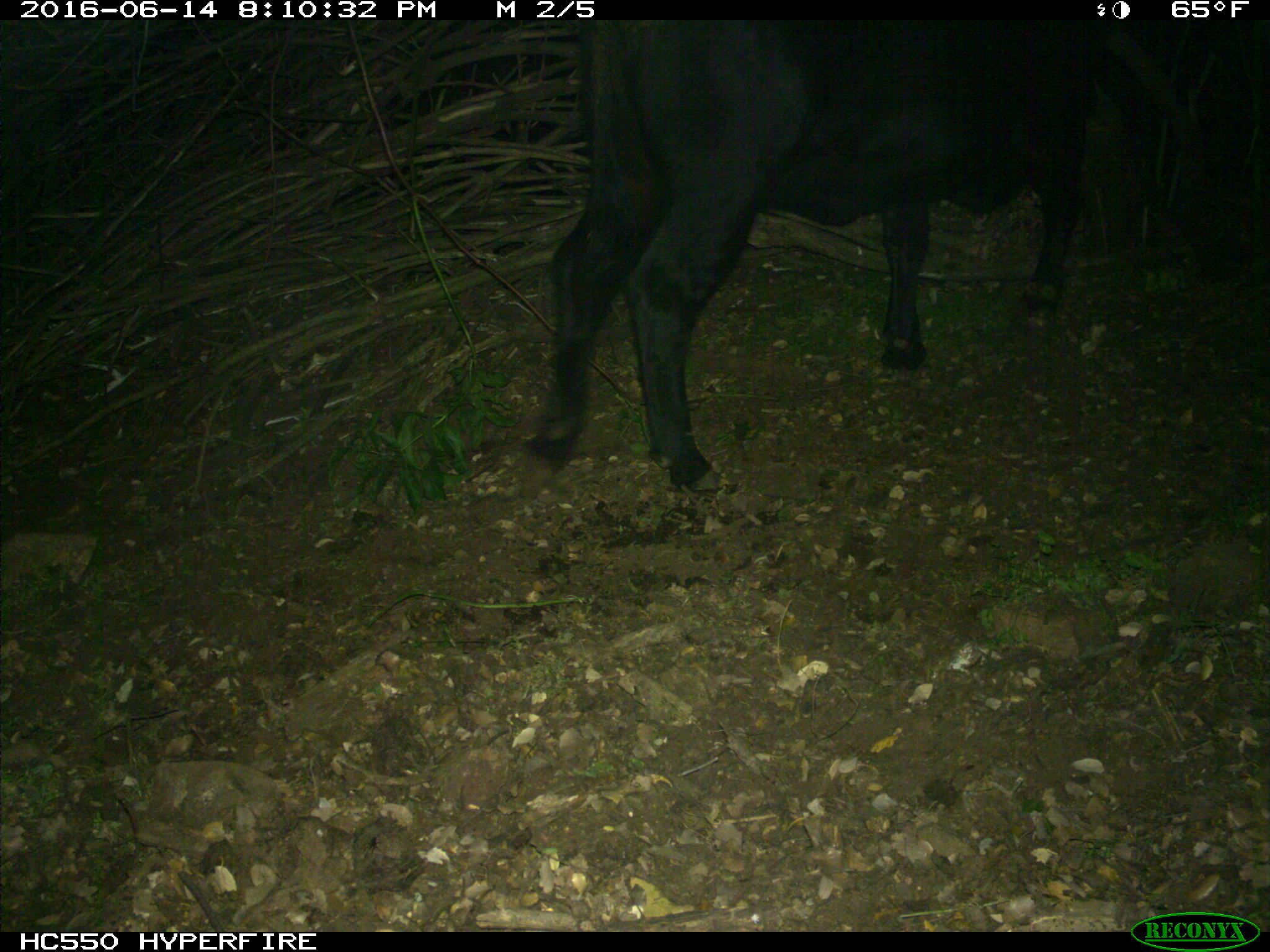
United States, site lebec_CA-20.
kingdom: Animalia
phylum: Chordata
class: Mammalia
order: Artiodactyla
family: Bovidae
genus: Bos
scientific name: Bos taurus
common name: domestic cow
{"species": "Bos taurus (domestic cow)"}